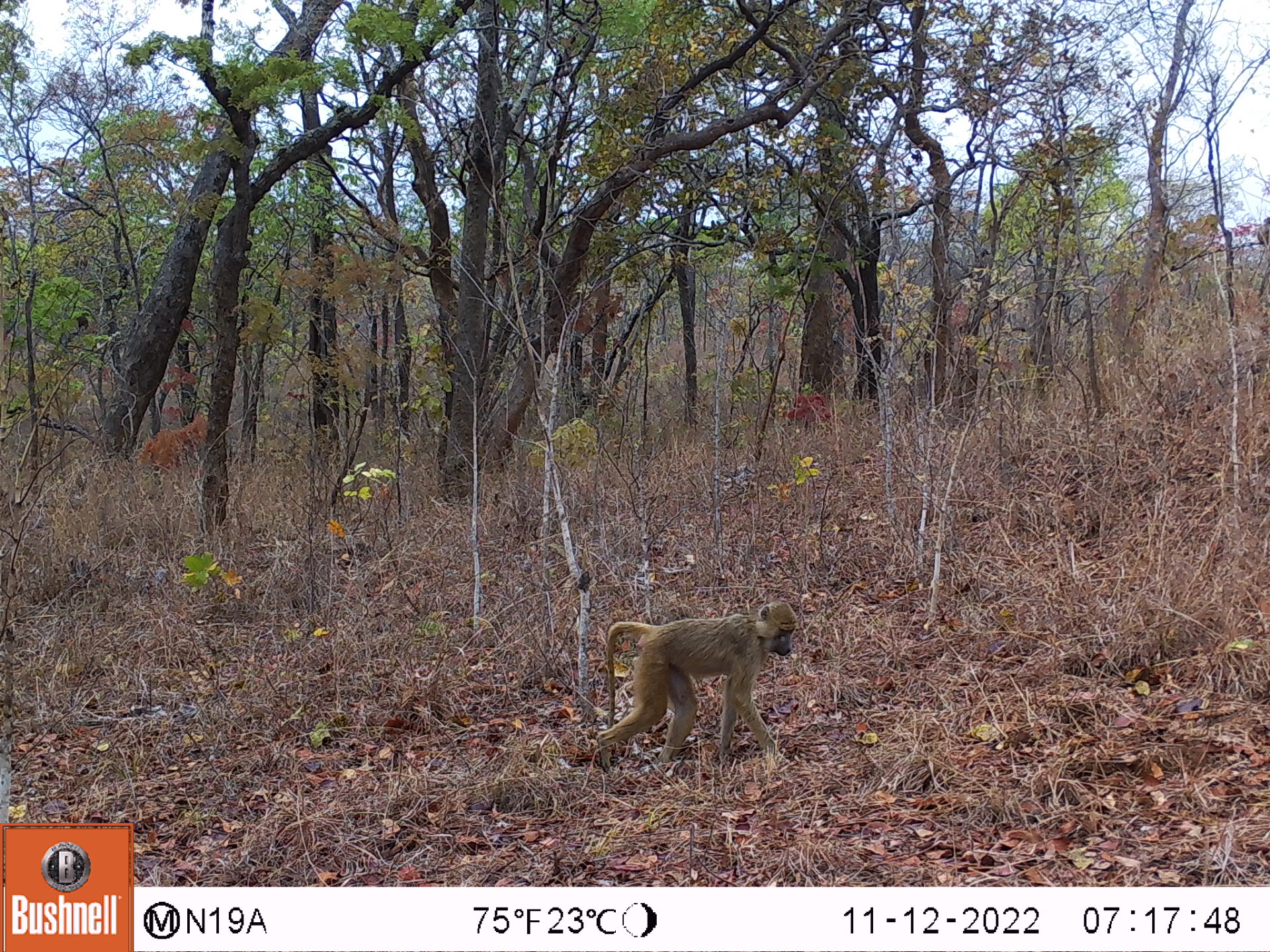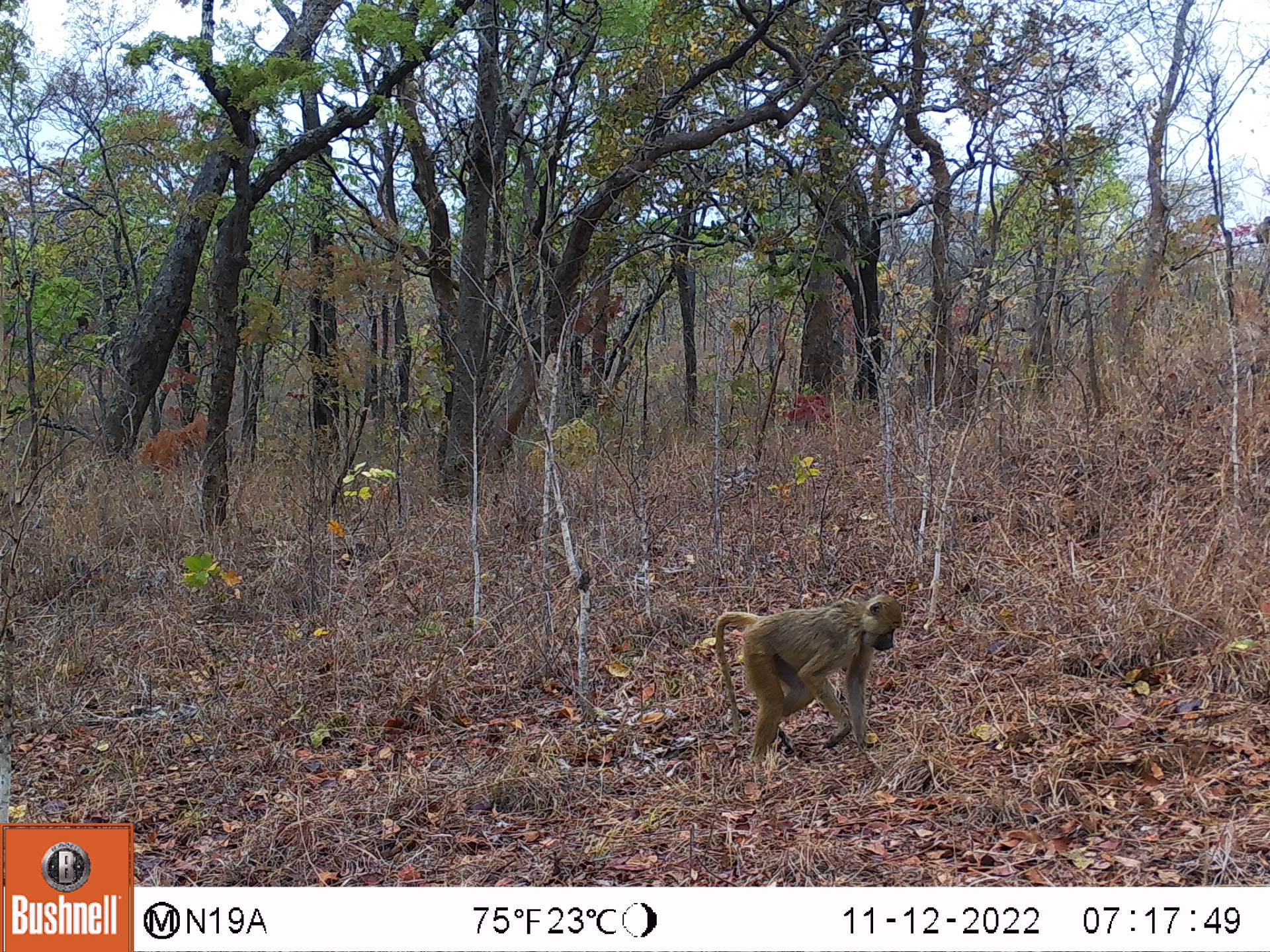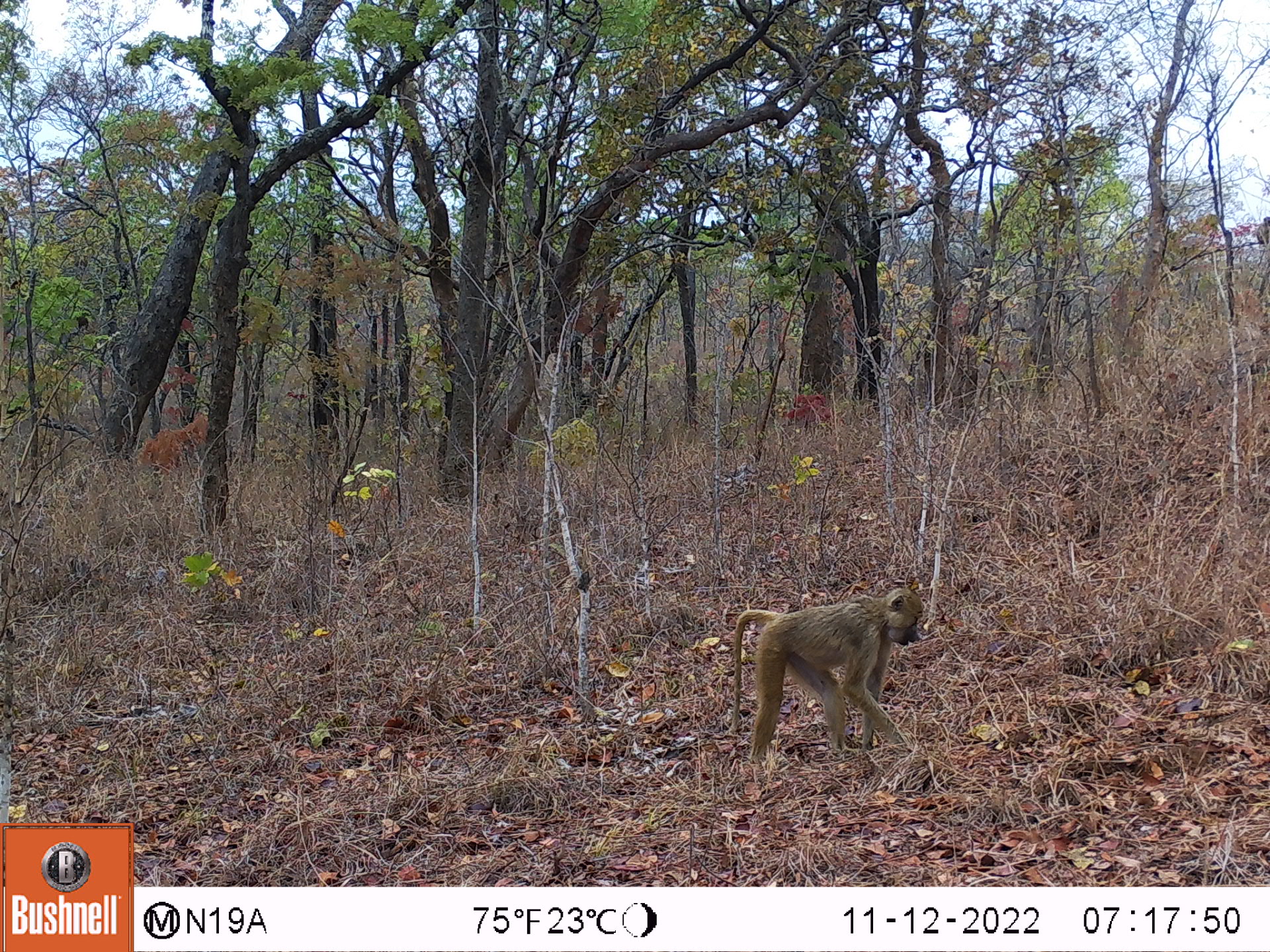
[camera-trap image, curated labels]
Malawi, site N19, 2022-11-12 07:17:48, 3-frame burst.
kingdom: Animalia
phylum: Chordata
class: Mammalia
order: Primates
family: Cercopithecidae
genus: Papio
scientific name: Papio cynocephalus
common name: yellow baboon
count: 1